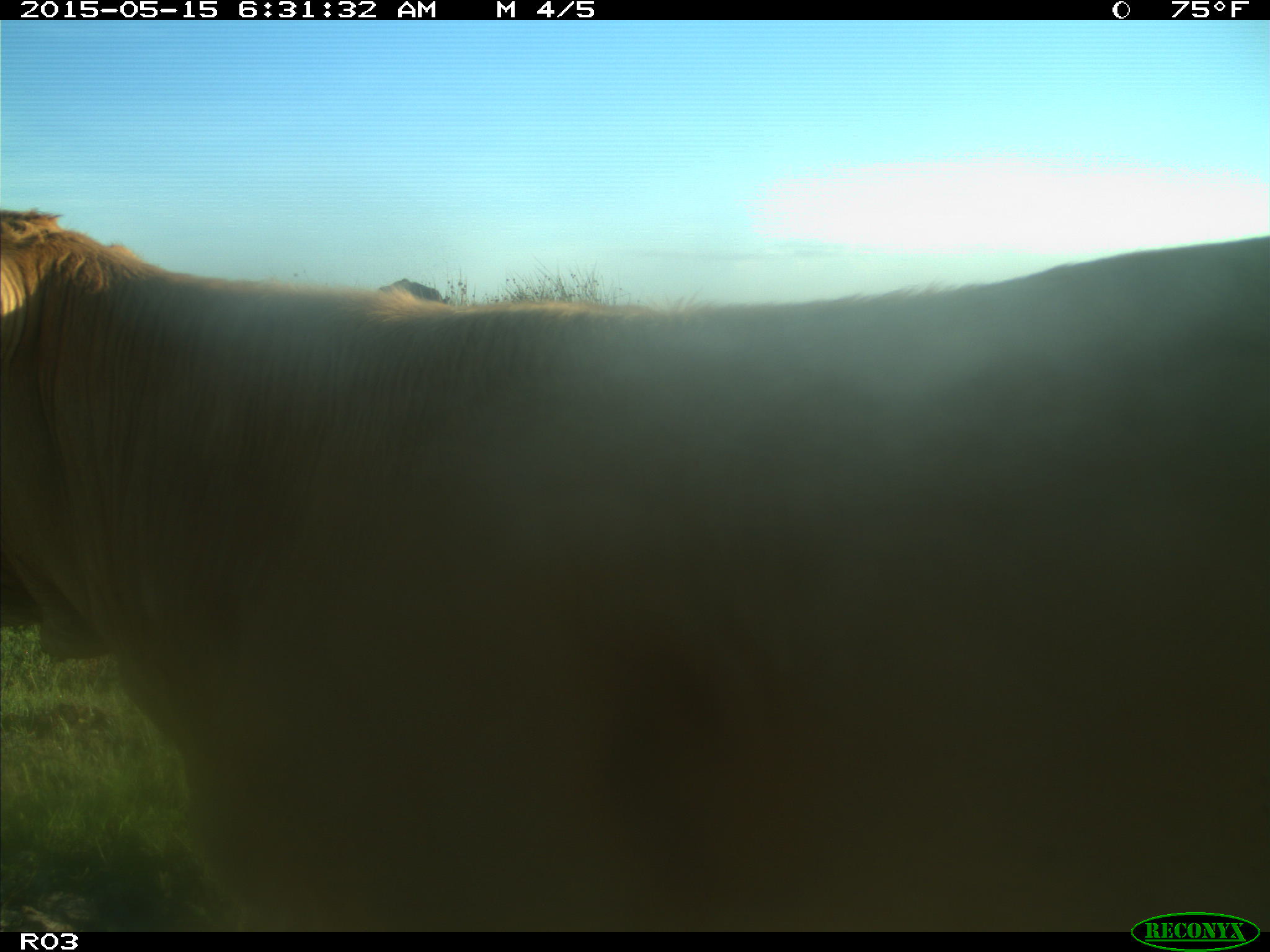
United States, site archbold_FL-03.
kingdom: Animalia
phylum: Chordata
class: Mammalia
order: Artiodactyla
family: Bovidae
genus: Bos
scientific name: Bos taurus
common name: domestic cow